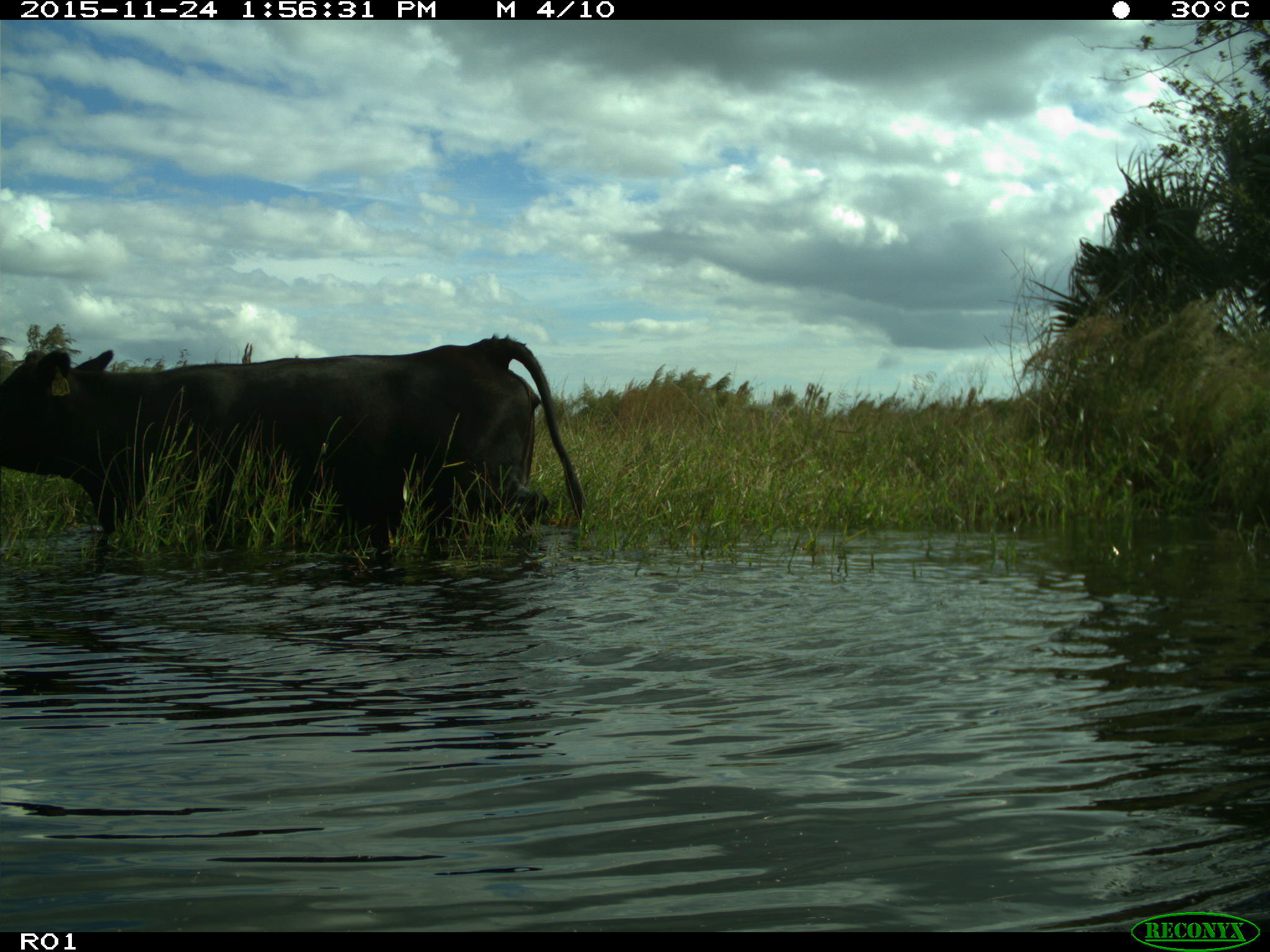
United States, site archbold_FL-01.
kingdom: Animalia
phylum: Chordata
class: Mammalia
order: Artiodactyla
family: Bovidae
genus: Bos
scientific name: Bos taurus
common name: domestic cow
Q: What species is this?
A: Bos taurus (domestic cow).